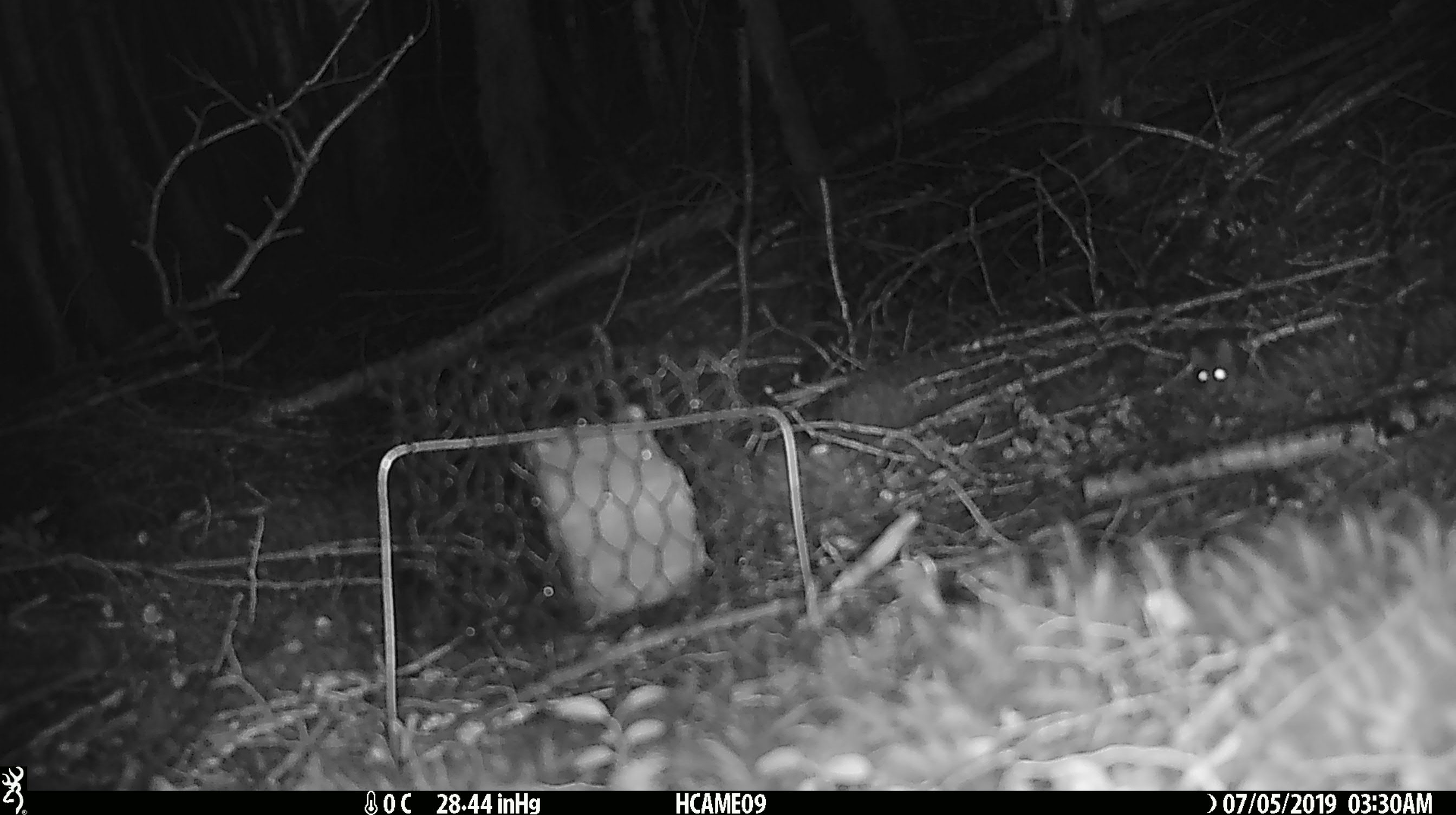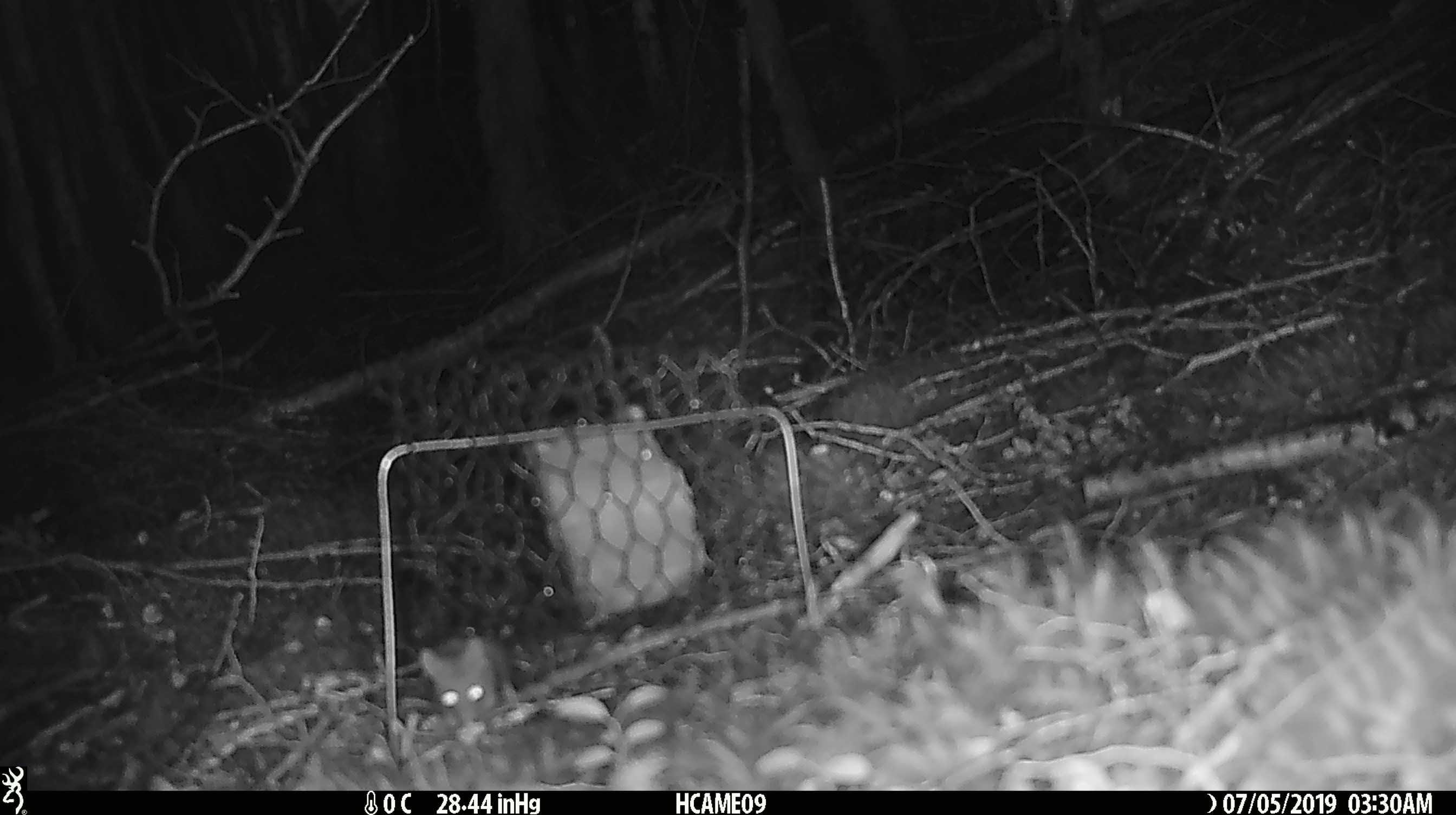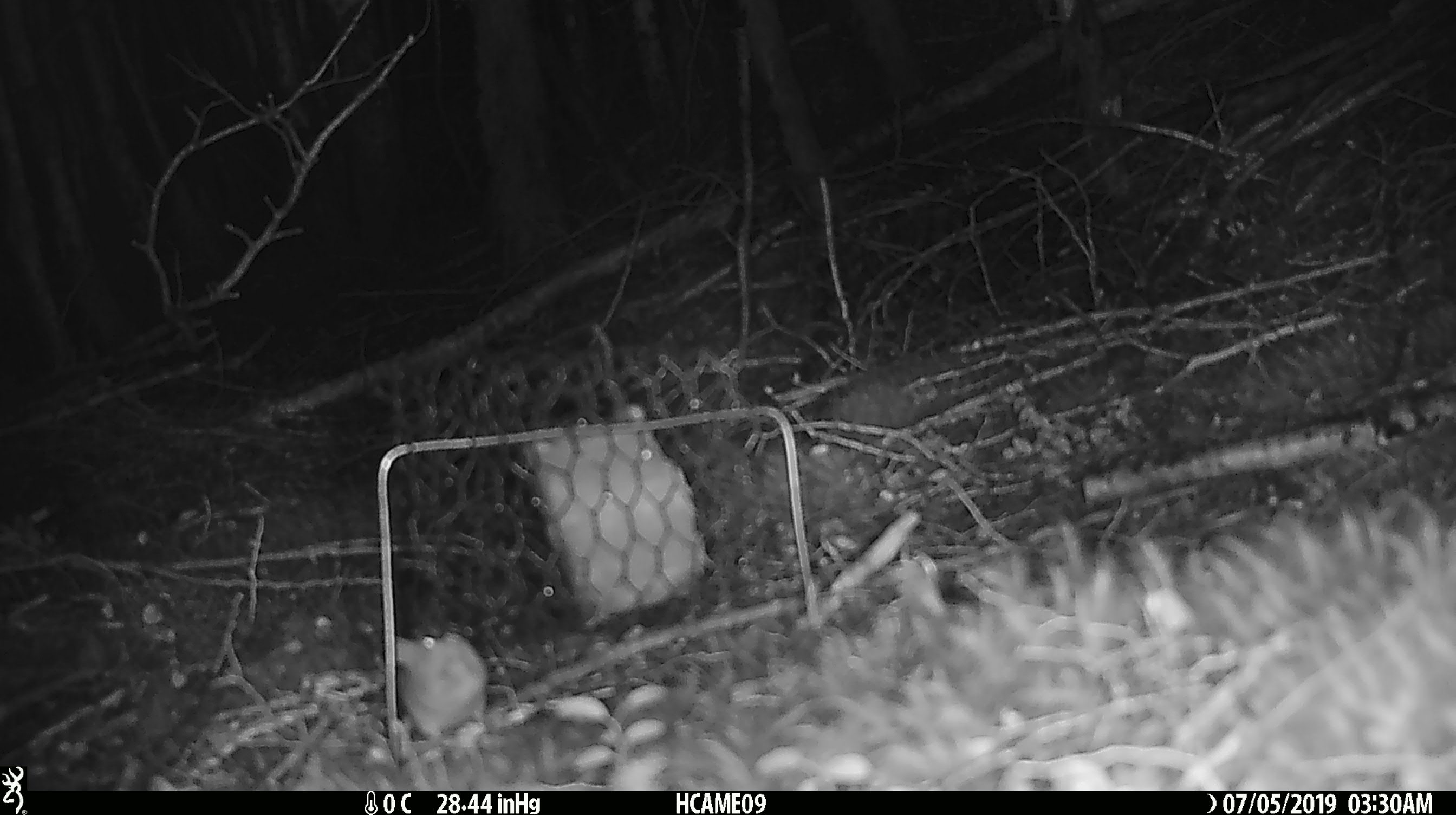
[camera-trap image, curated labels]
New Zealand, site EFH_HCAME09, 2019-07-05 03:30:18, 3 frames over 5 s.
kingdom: Animalia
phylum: Chordata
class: Mammalia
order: Rodentia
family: Muridae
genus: Mus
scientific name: Mus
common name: mouse